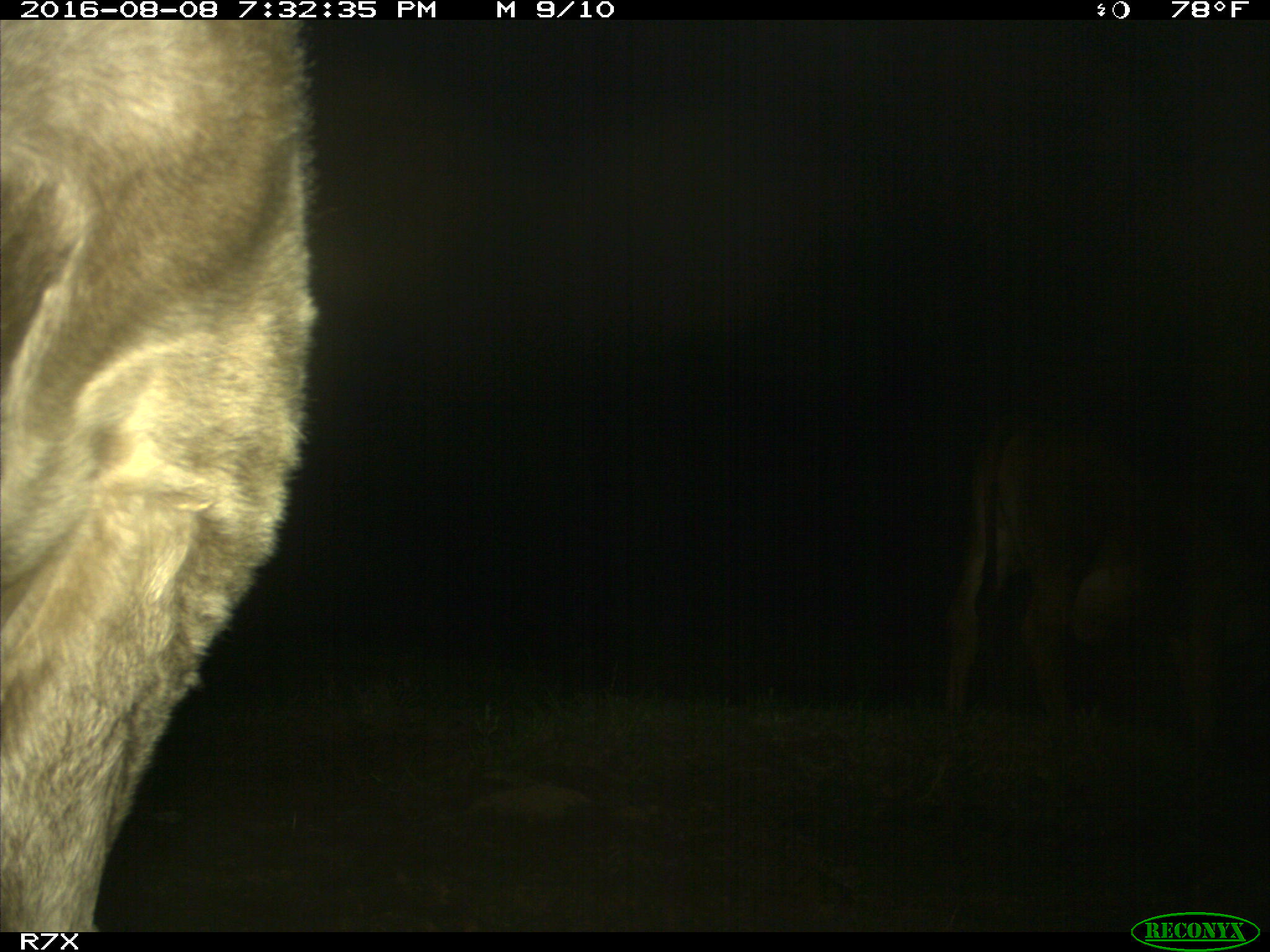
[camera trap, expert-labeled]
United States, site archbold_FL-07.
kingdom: Animalia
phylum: Chordata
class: Mammalia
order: Artiodactyla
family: Bovidae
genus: Bos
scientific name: Bos taurus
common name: domestic cow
Bos taurus (domestic cow).